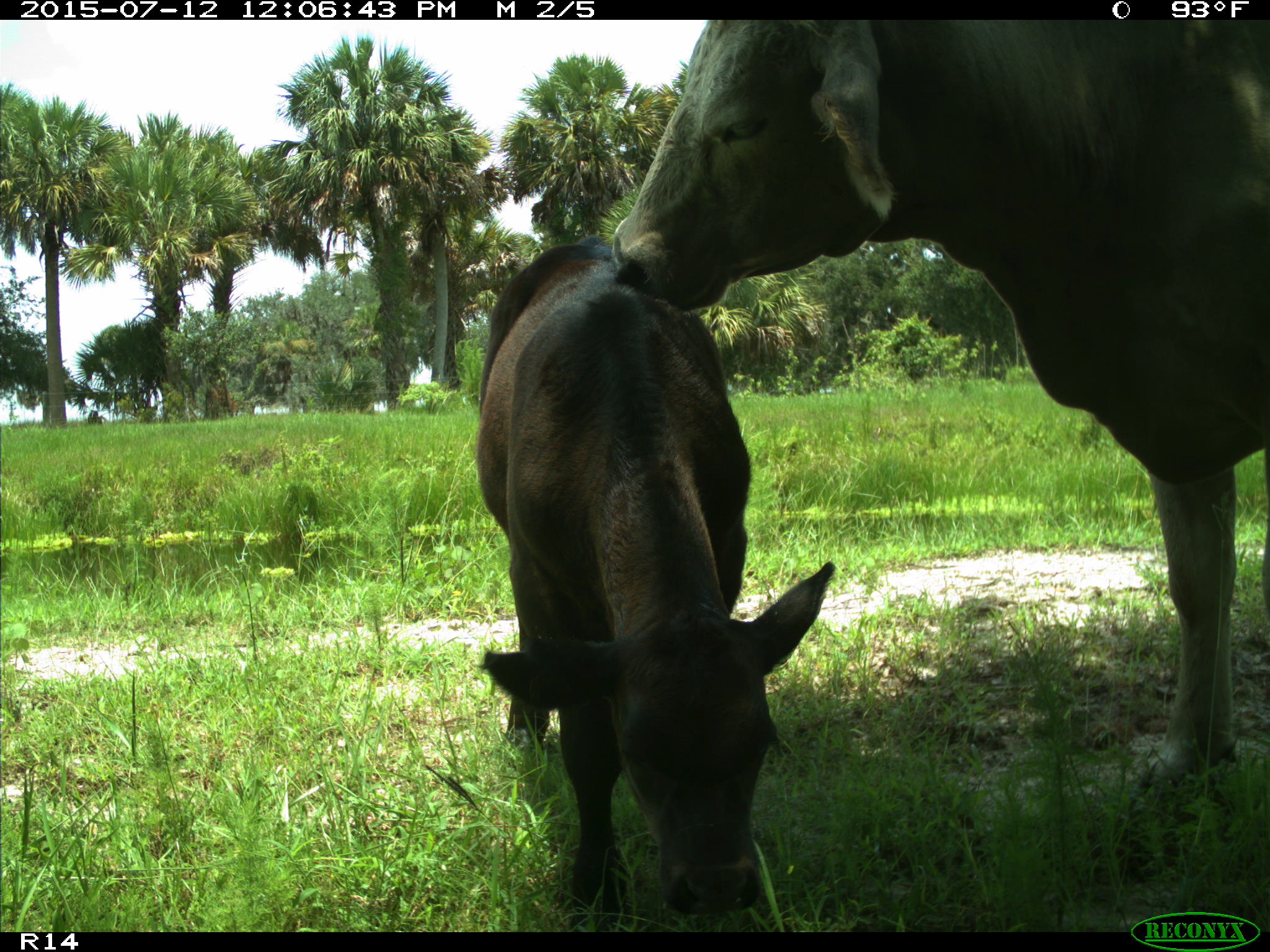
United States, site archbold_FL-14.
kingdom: Animalia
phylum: Chordata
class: Mammalia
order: Artiodactyla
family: Bovidae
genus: Bos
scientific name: Bos taurus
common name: domestic cow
Bos taurus (domestic cow).